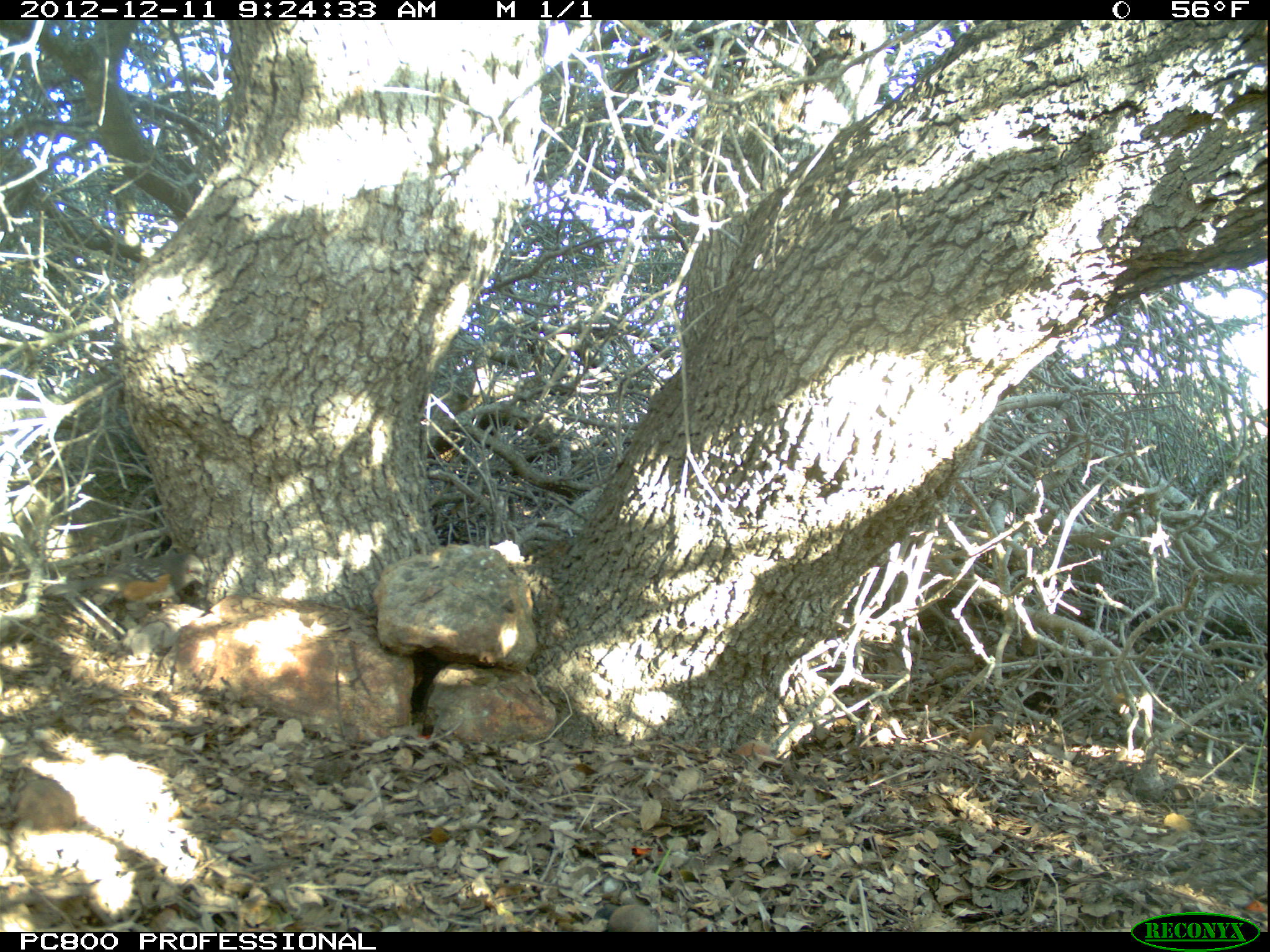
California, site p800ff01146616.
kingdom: Animalia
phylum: Chordata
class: Aves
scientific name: Aves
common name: bird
Bird (Aves).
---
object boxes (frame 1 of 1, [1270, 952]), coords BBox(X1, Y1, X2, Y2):
bird: BBox(40, 553, 206, 632)